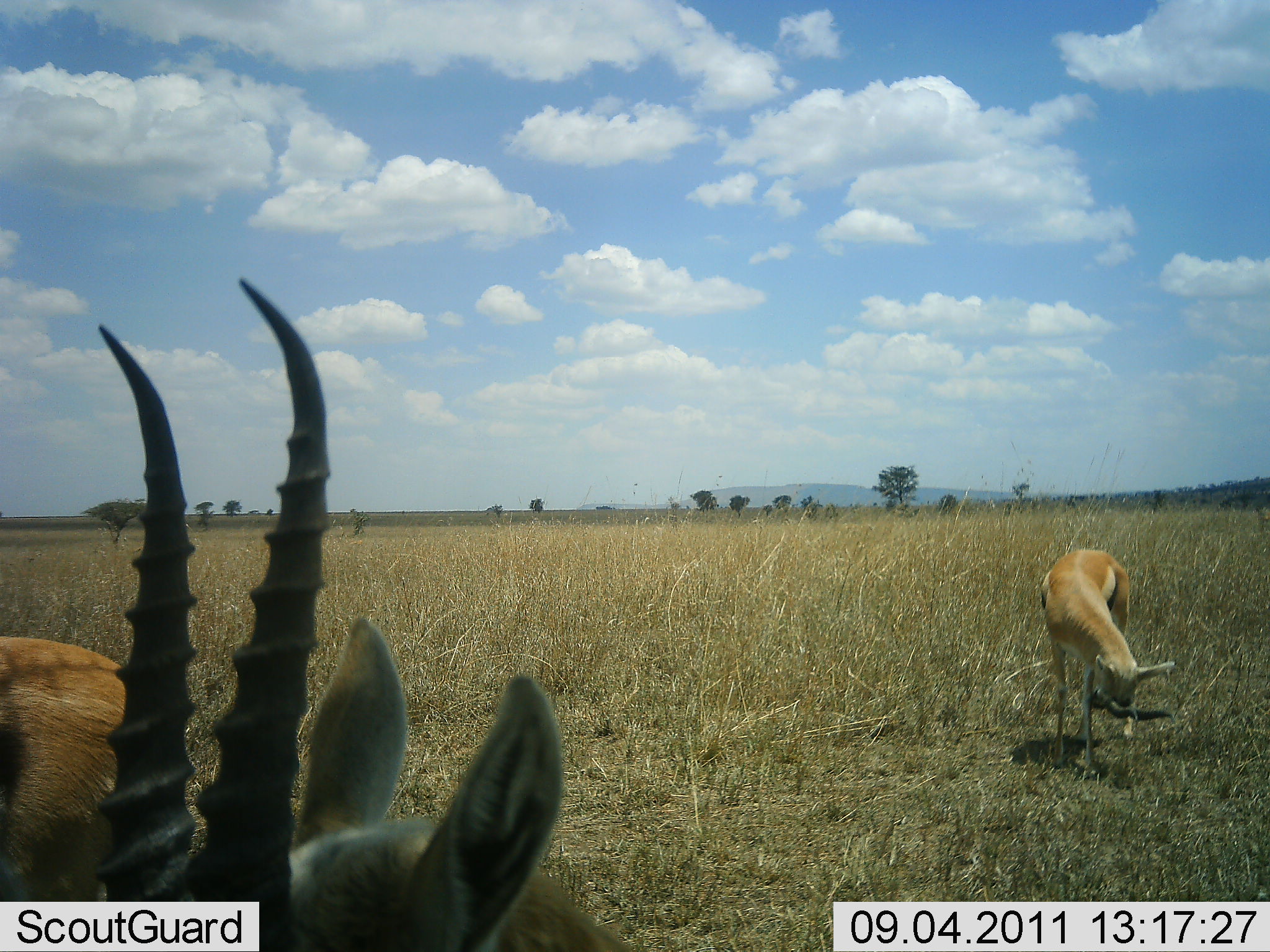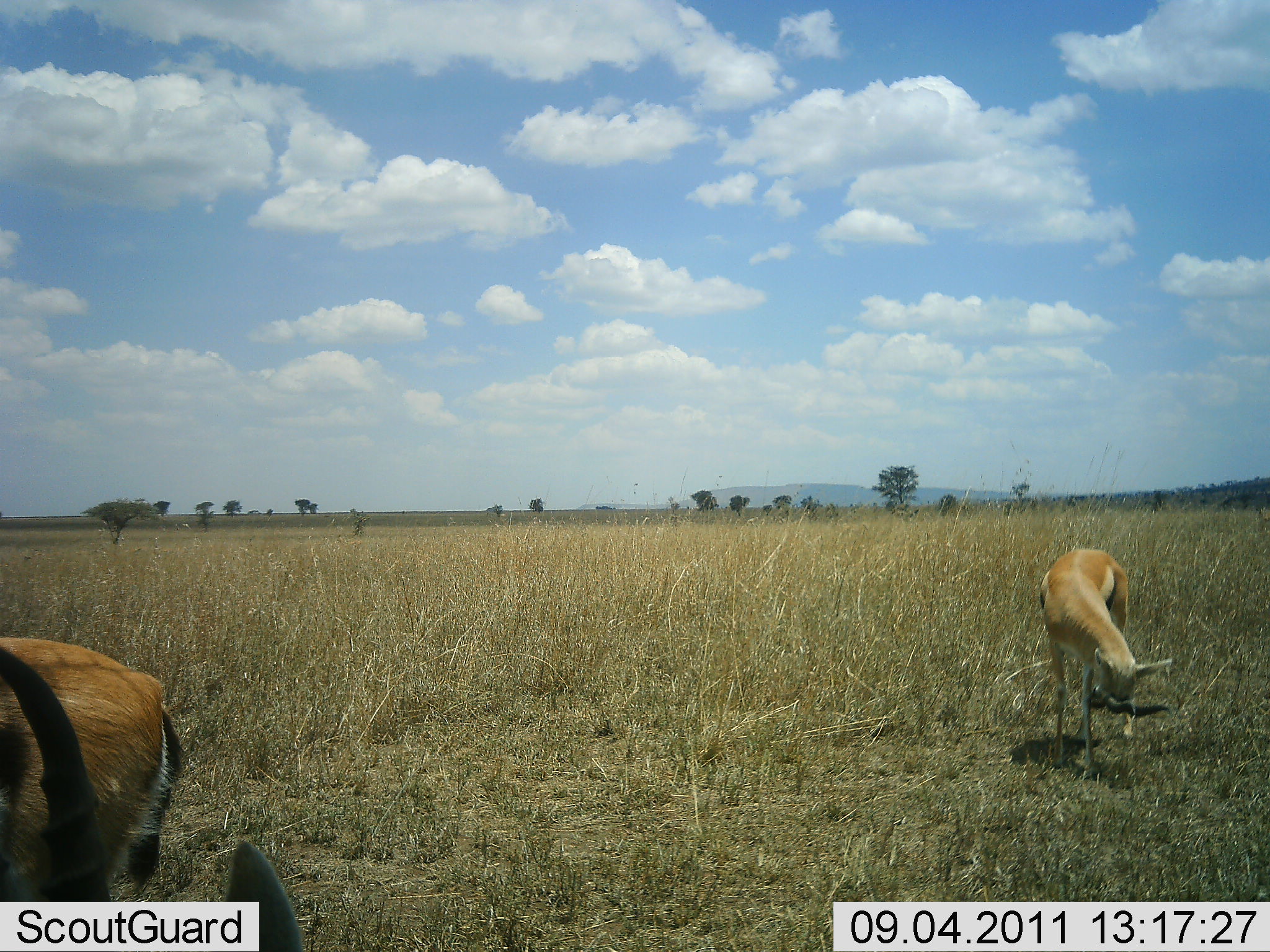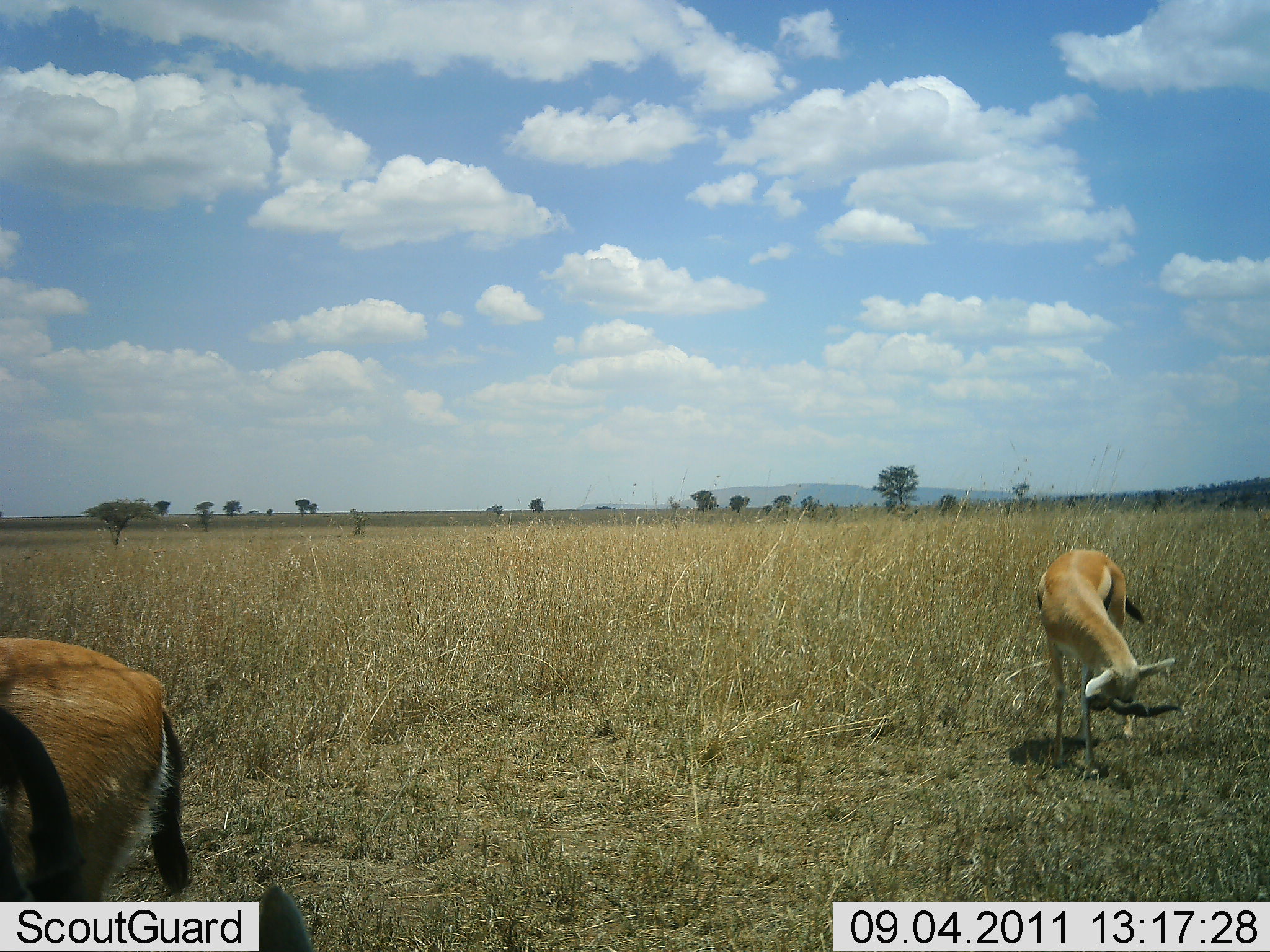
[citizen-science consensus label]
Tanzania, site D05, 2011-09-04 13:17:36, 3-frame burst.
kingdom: Animalia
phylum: Chordata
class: Mammalia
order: Artiodactyla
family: Bovidae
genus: Eudorcas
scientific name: Eudorcas thomsonii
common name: thomson's gazelle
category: gazellethomsons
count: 3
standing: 58%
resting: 8%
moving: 42%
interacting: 0%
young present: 8%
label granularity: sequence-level